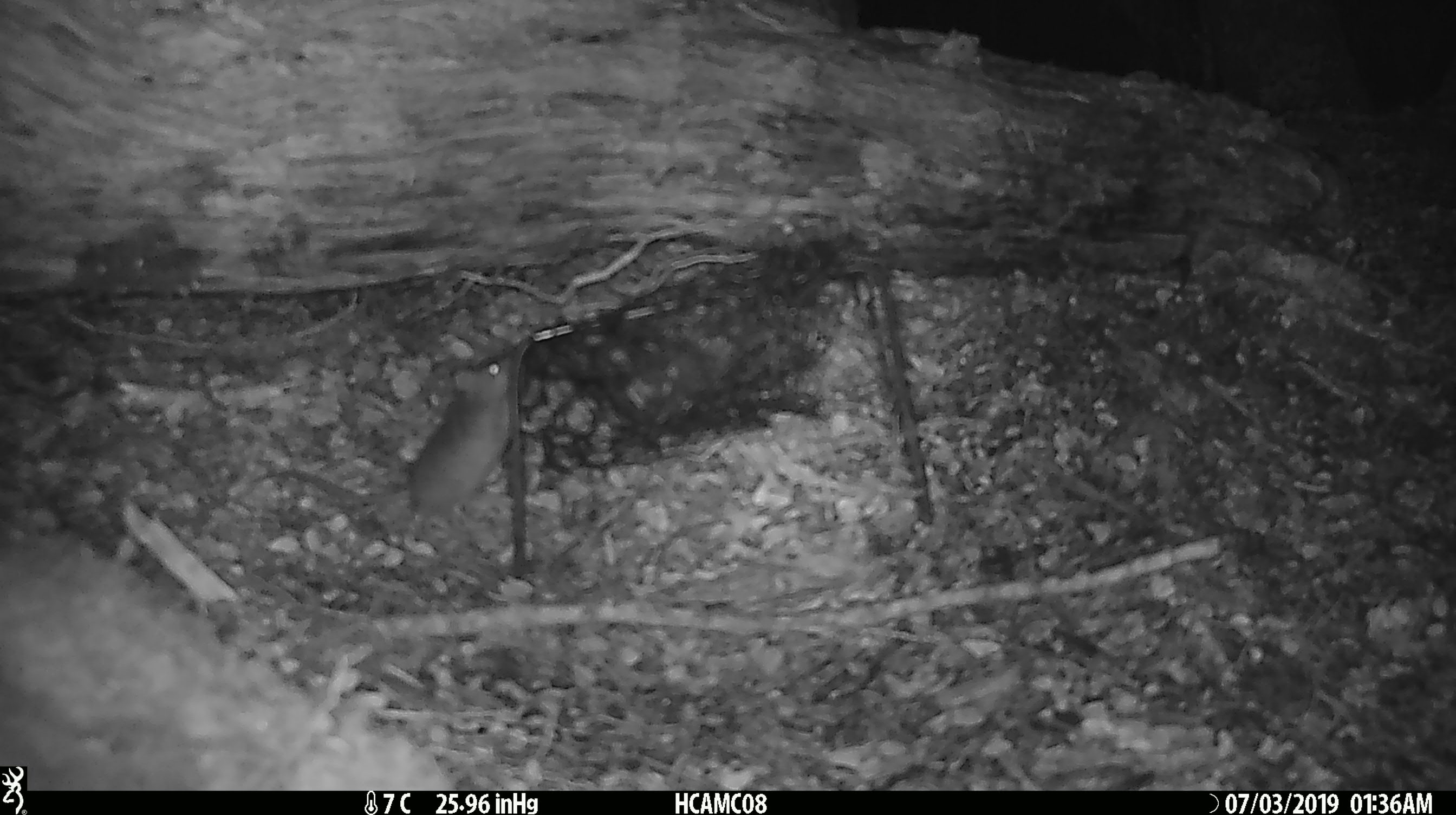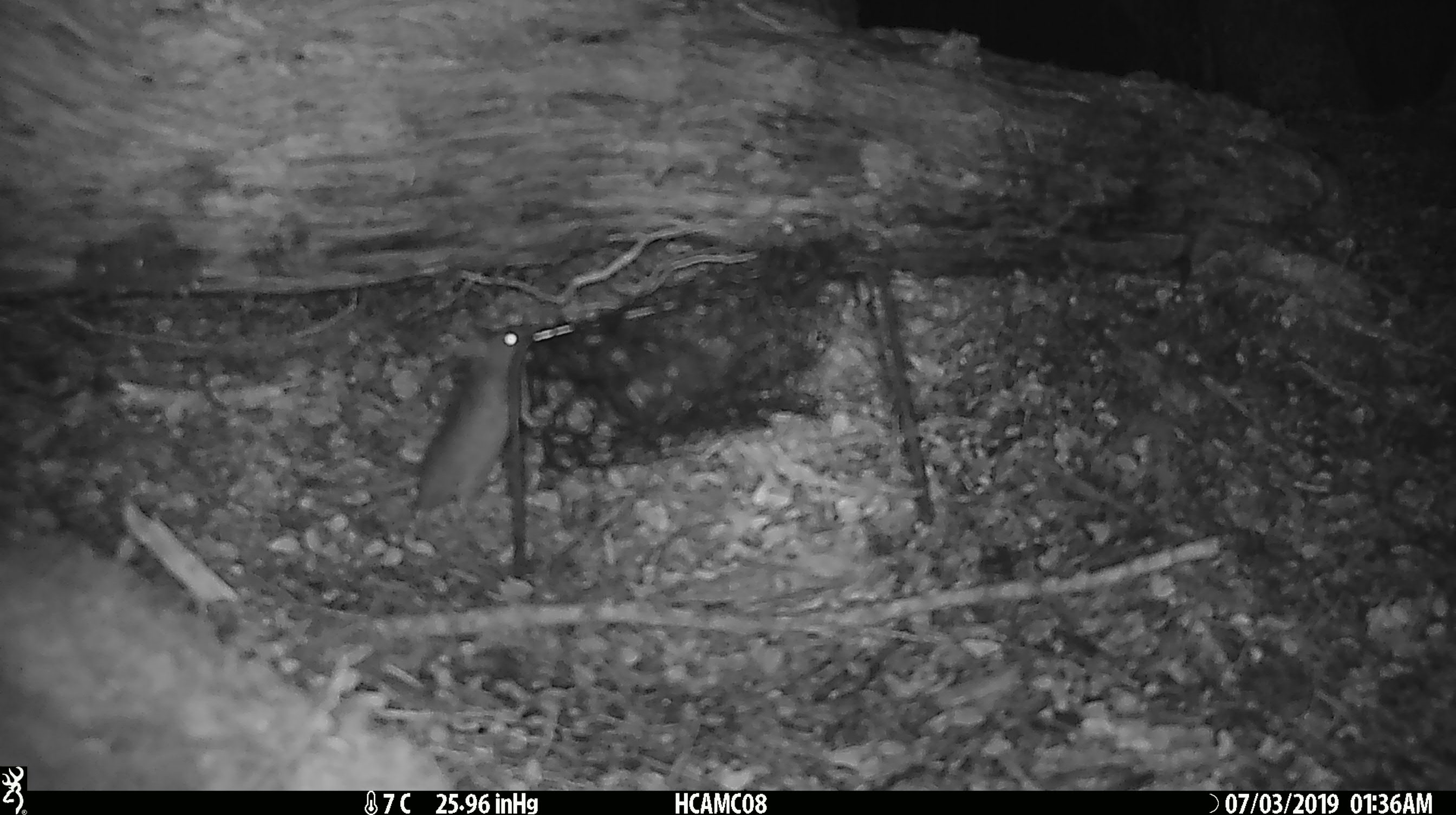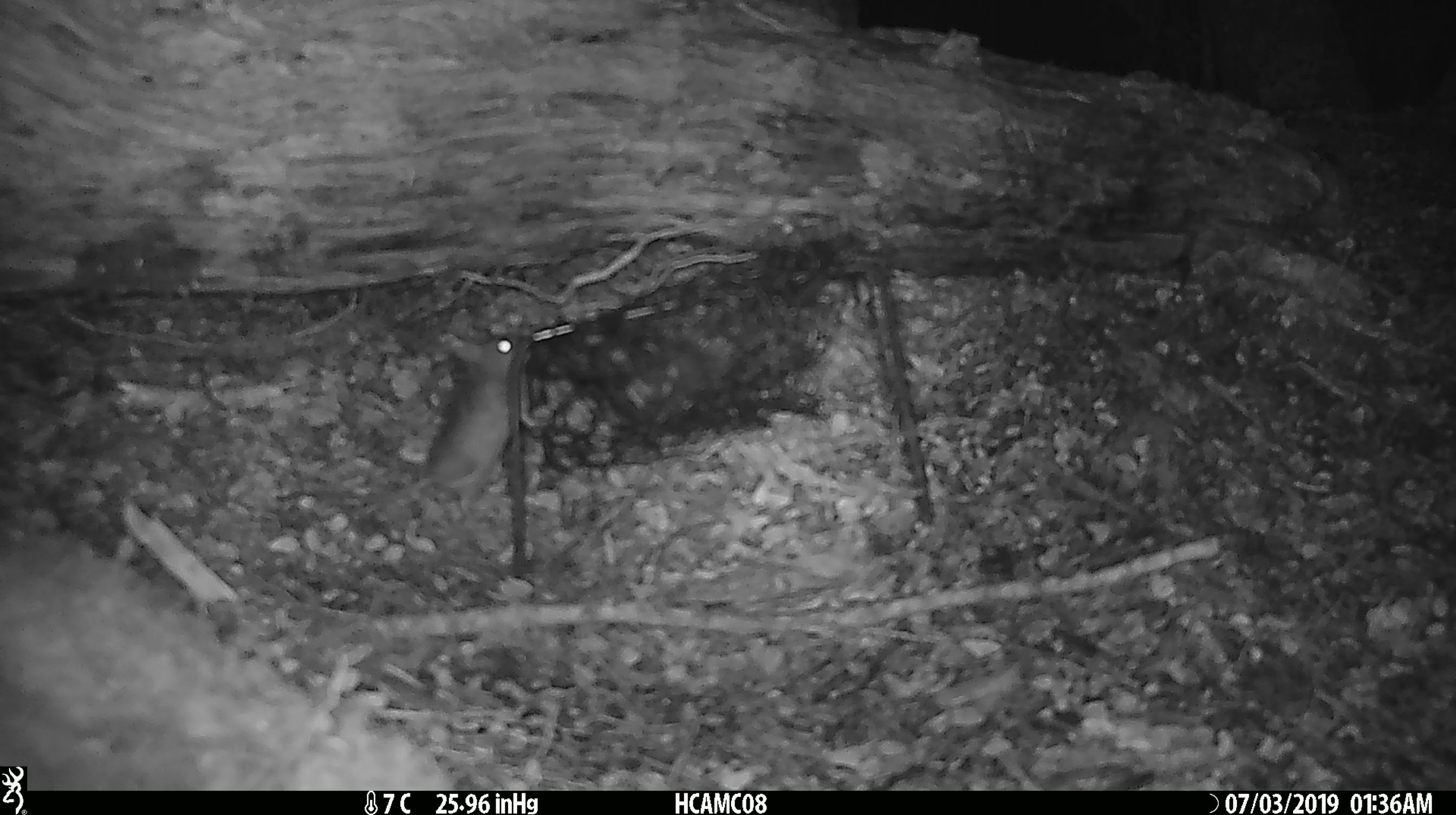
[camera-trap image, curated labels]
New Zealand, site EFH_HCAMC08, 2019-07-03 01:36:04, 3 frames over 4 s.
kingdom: Animalia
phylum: Chordata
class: Mammalia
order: Rodentia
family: Muridae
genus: Mus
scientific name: Mus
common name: mouse